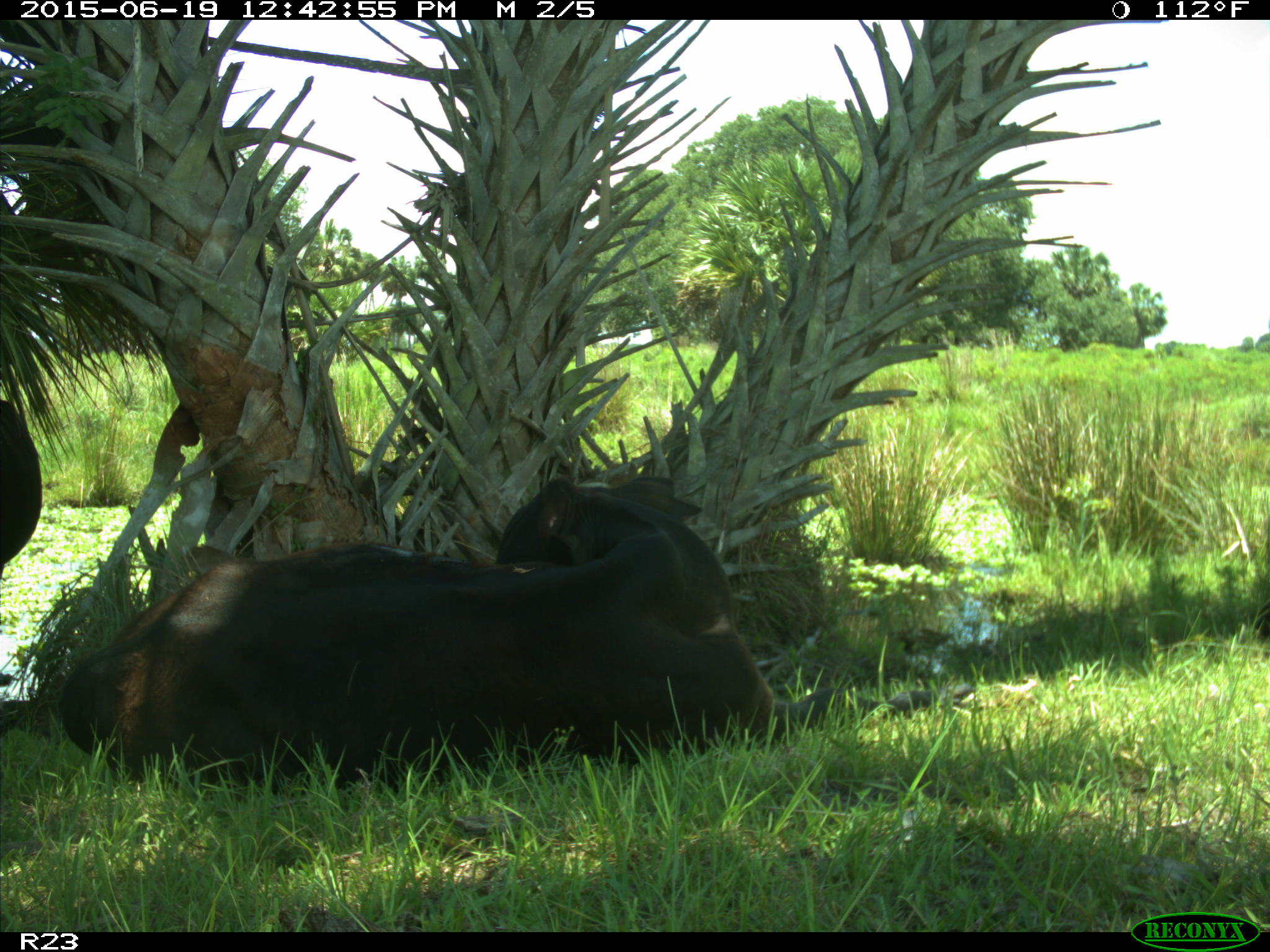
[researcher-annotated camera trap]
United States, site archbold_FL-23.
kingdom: Animalia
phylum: Chordata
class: Aves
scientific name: Aves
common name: birds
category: unidentified bird